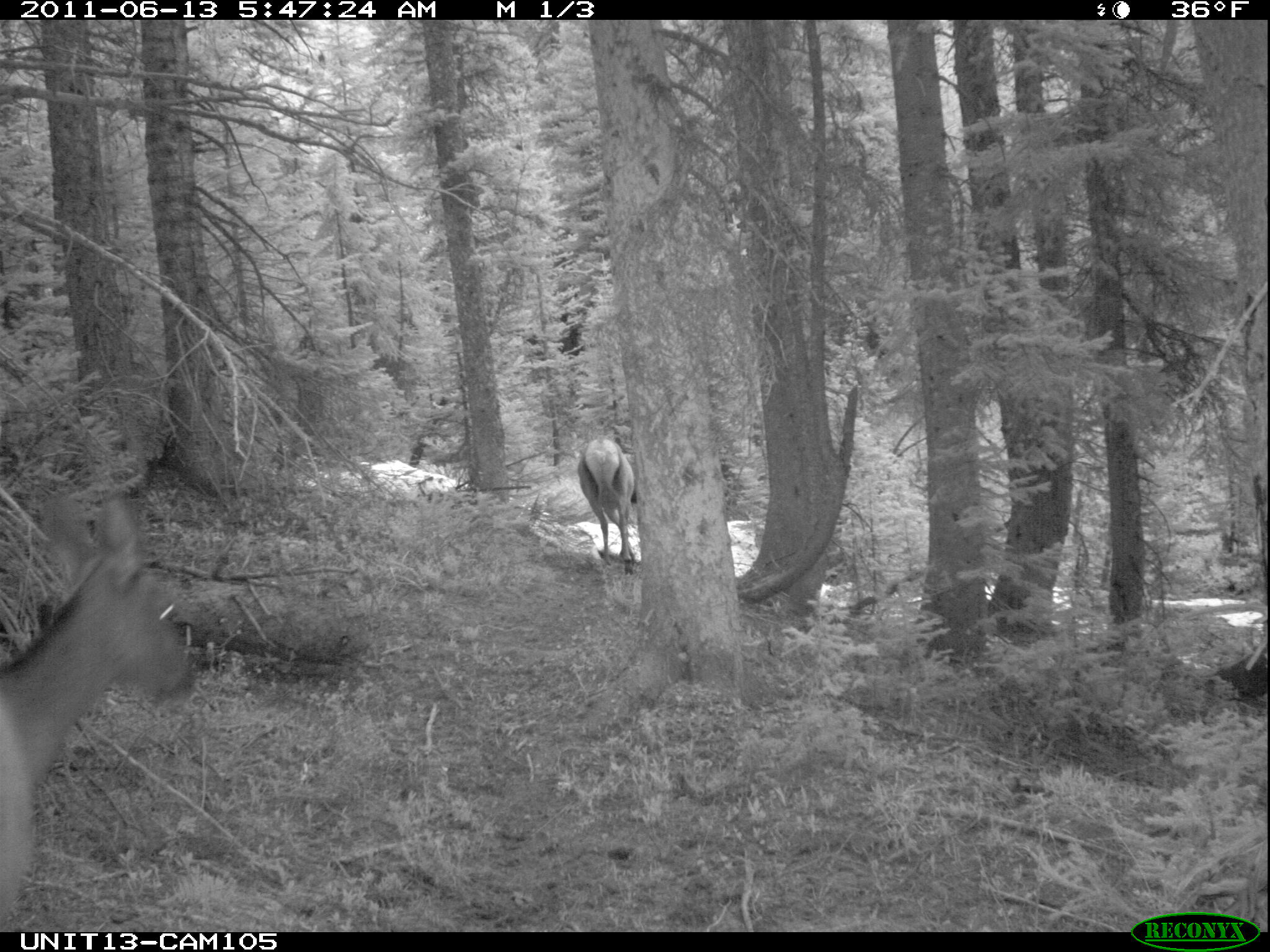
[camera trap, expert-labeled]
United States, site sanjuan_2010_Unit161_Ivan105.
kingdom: Animalia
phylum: Chordata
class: Mammalia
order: Artiodactyla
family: Cervidae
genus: Cervus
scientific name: Cervus elaphus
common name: red deer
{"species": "Cervus elaphus (red deer)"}